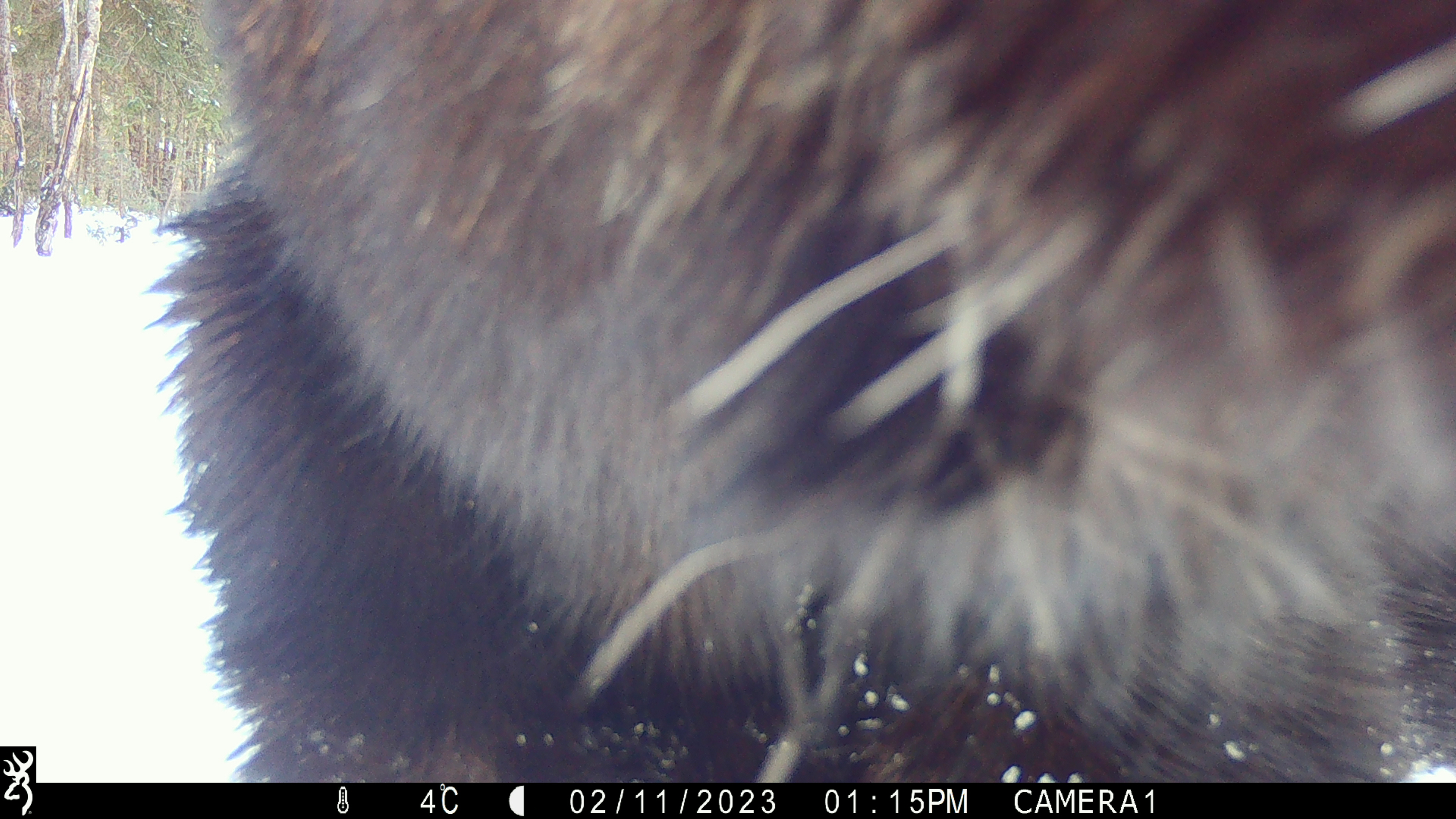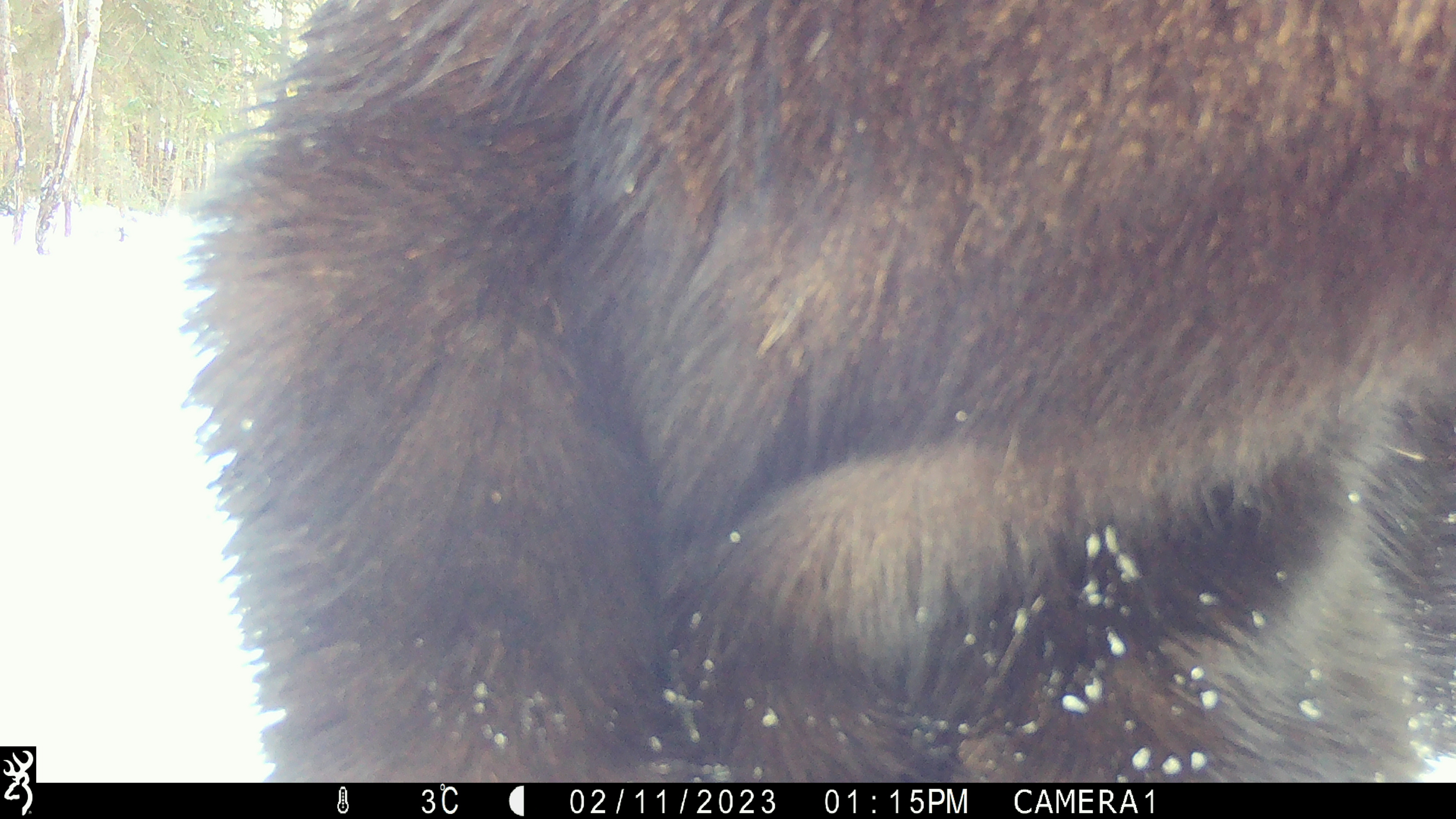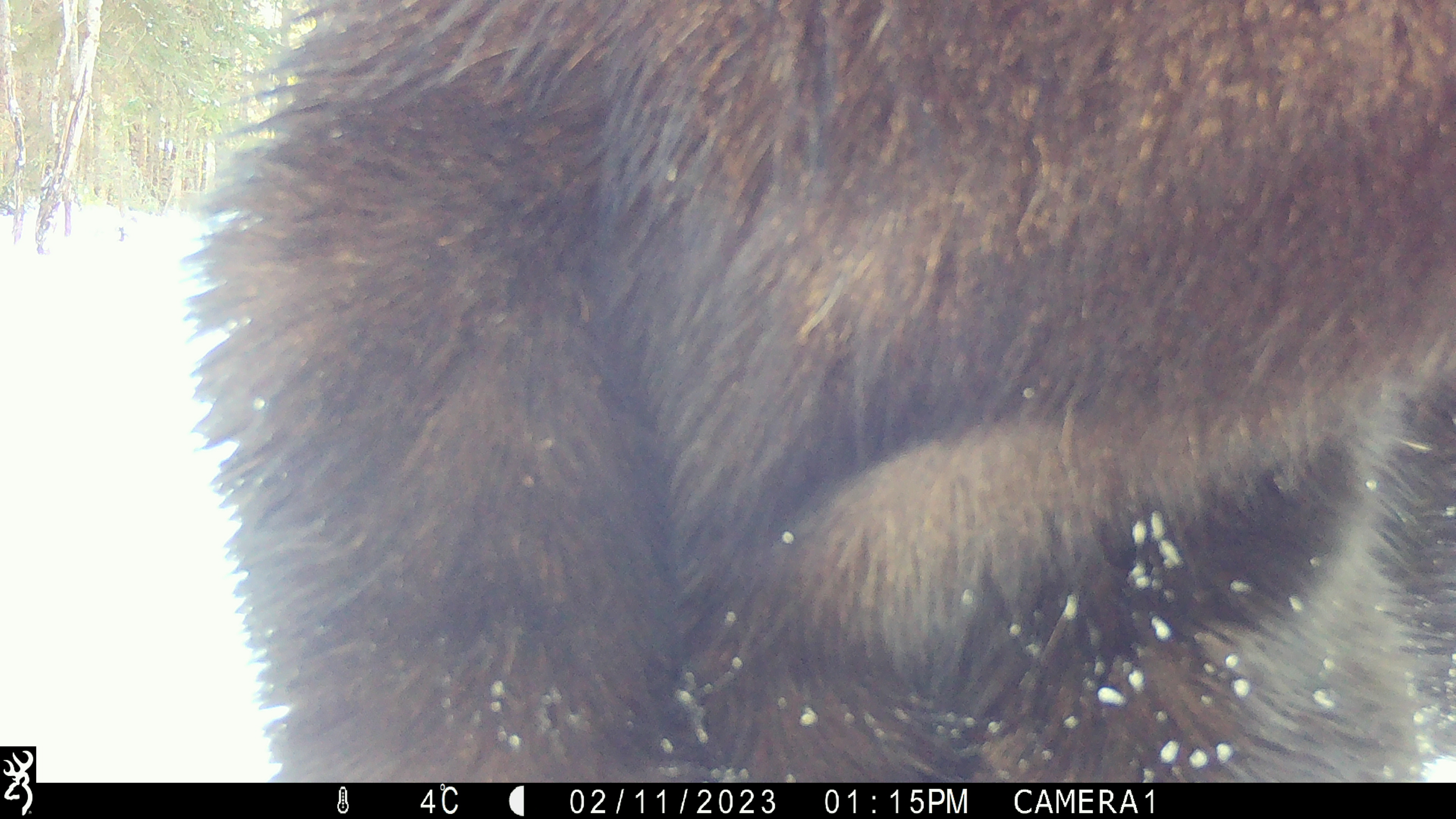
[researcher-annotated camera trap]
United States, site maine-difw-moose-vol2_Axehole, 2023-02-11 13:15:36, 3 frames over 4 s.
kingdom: Animalia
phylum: Chordata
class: Mammalia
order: Artiodactyla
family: Cervidae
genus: Alces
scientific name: Alces alces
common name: moose